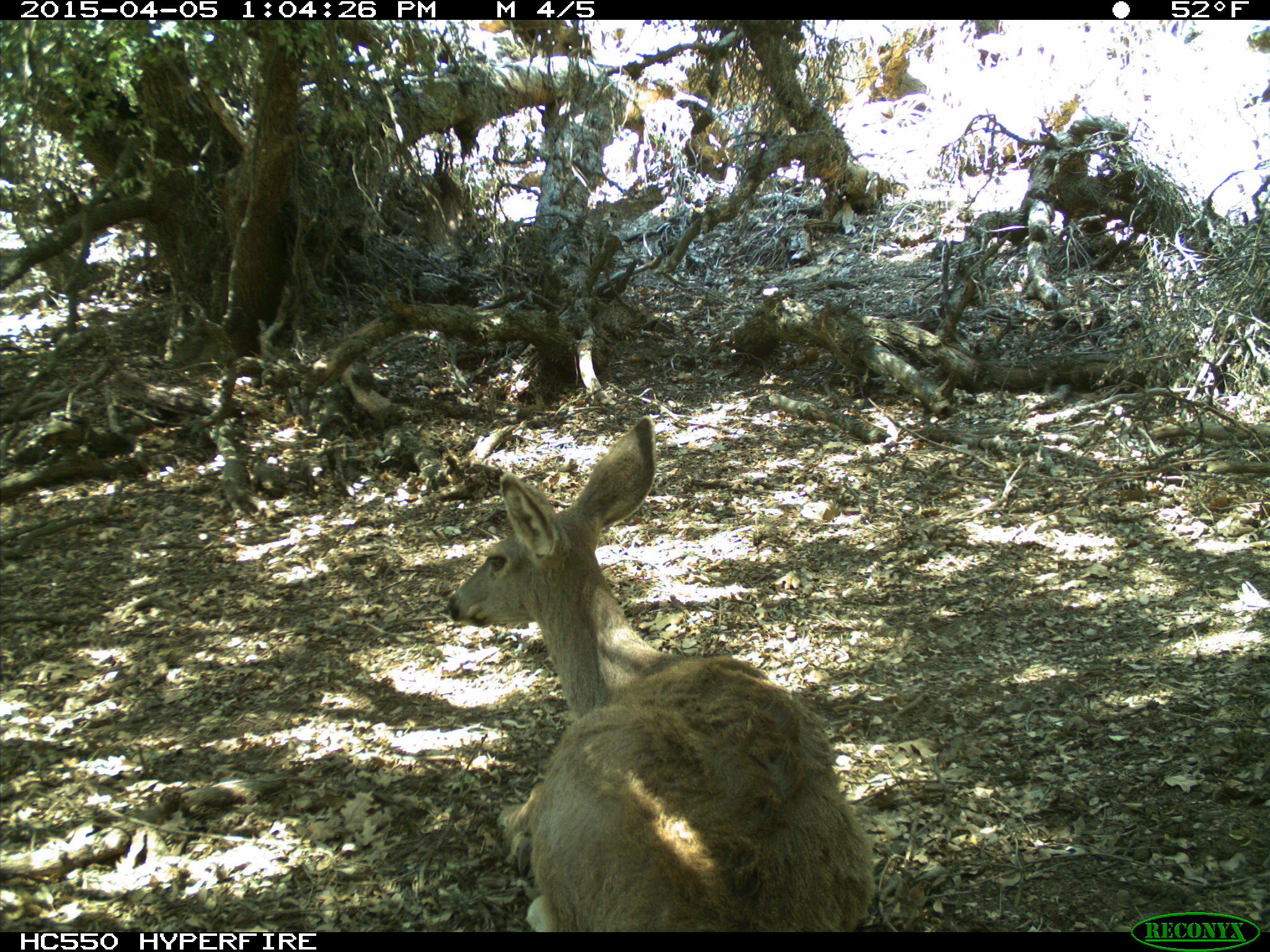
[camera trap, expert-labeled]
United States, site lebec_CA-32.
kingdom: Animalia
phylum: Chordata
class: Mammalia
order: Artiodactyla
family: Cervidae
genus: Odocoileus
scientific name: Odocoileus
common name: deer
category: unidentified deer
Unidentified deer (deer) (Odocoileus).